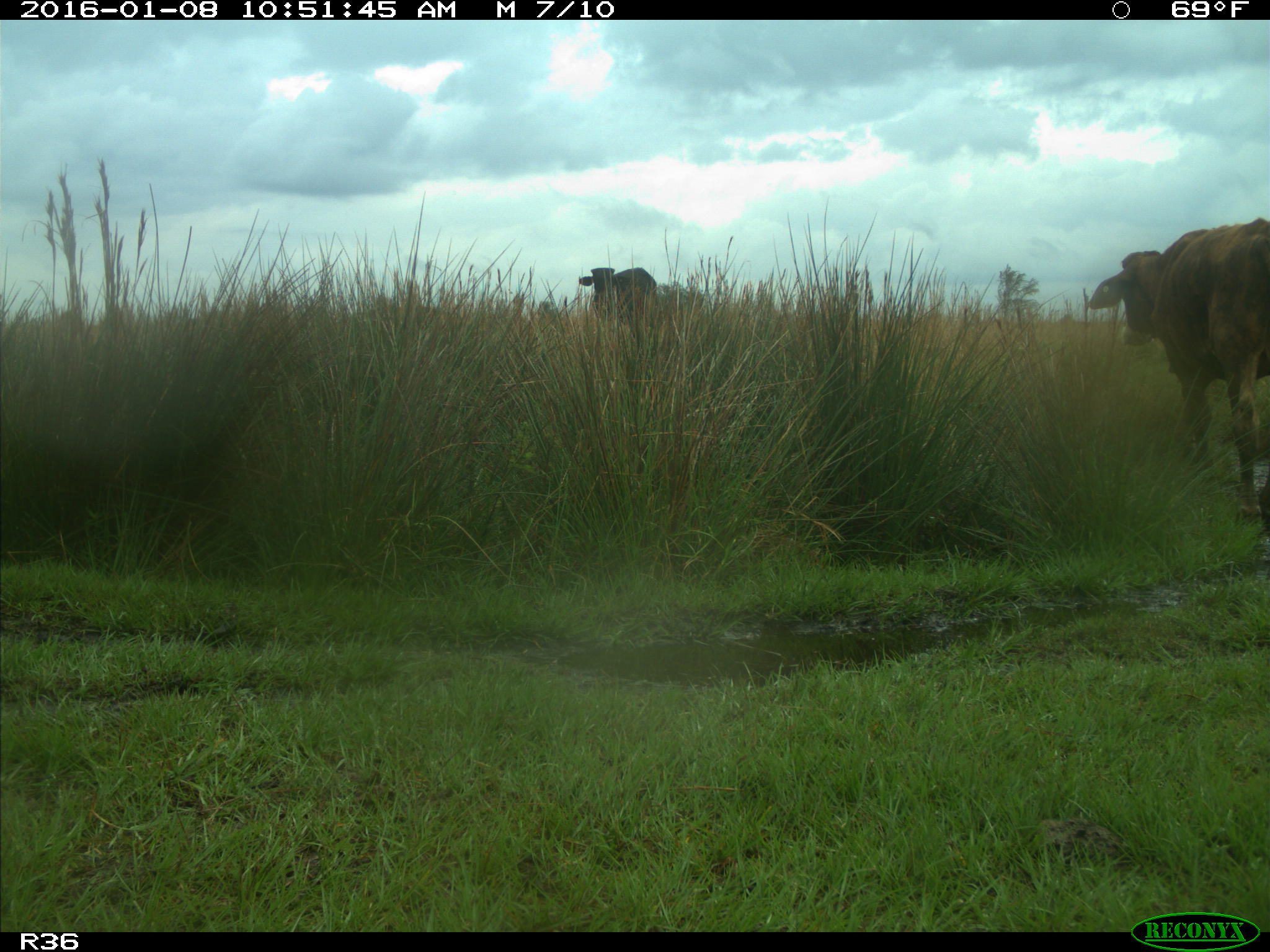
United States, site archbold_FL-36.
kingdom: Animalia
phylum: Chordata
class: Mammalia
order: Artiodactyla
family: Bovidae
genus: Bos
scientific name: Bos taurus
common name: domestic cow